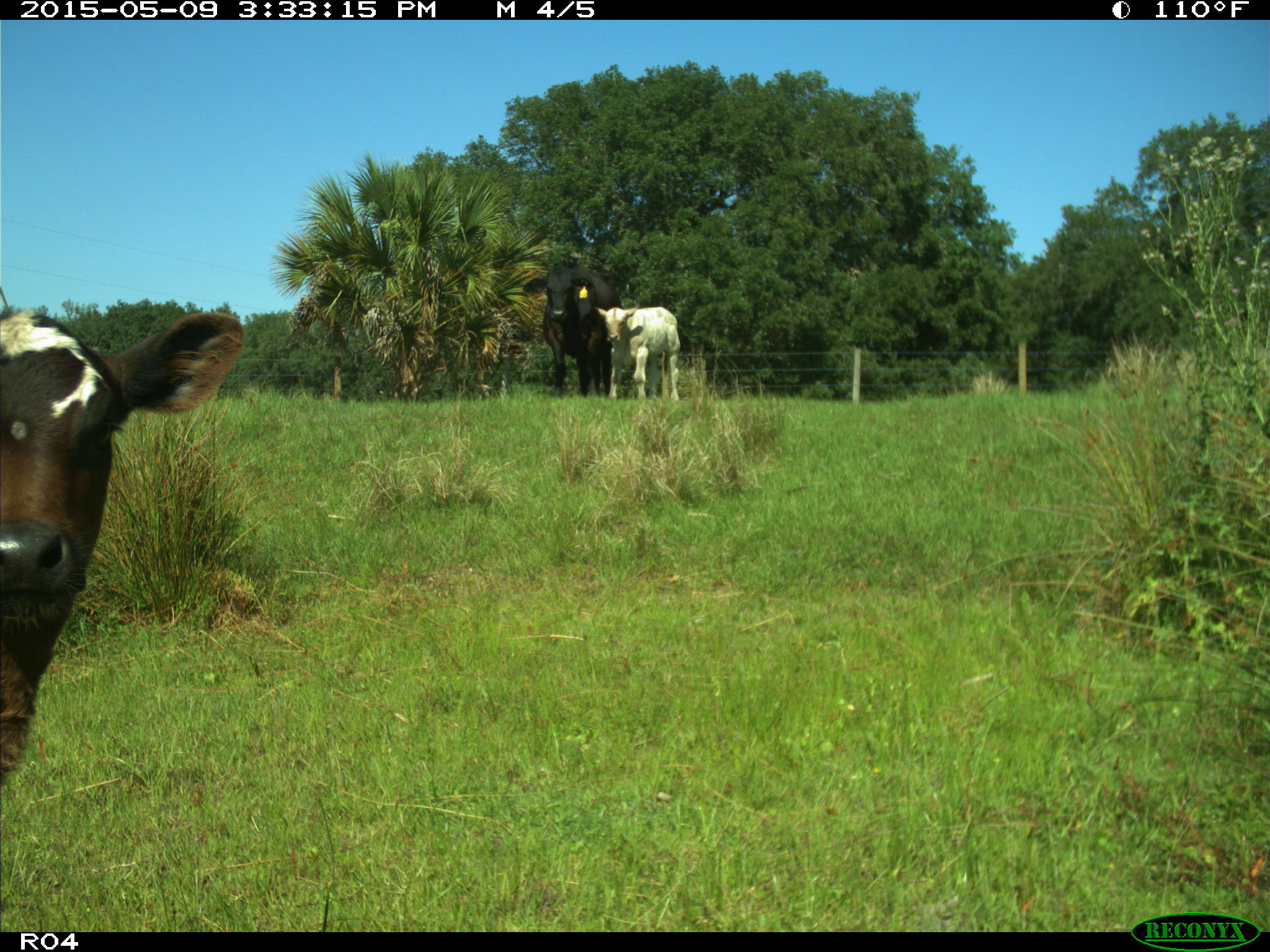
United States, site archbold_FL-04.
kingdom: Animalia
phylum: Chordata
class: Mammalia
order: Artiodactyla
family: Bovidae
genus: Bos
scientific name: Bos taurus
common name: domestic cow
Bos taurus (domestic cow).